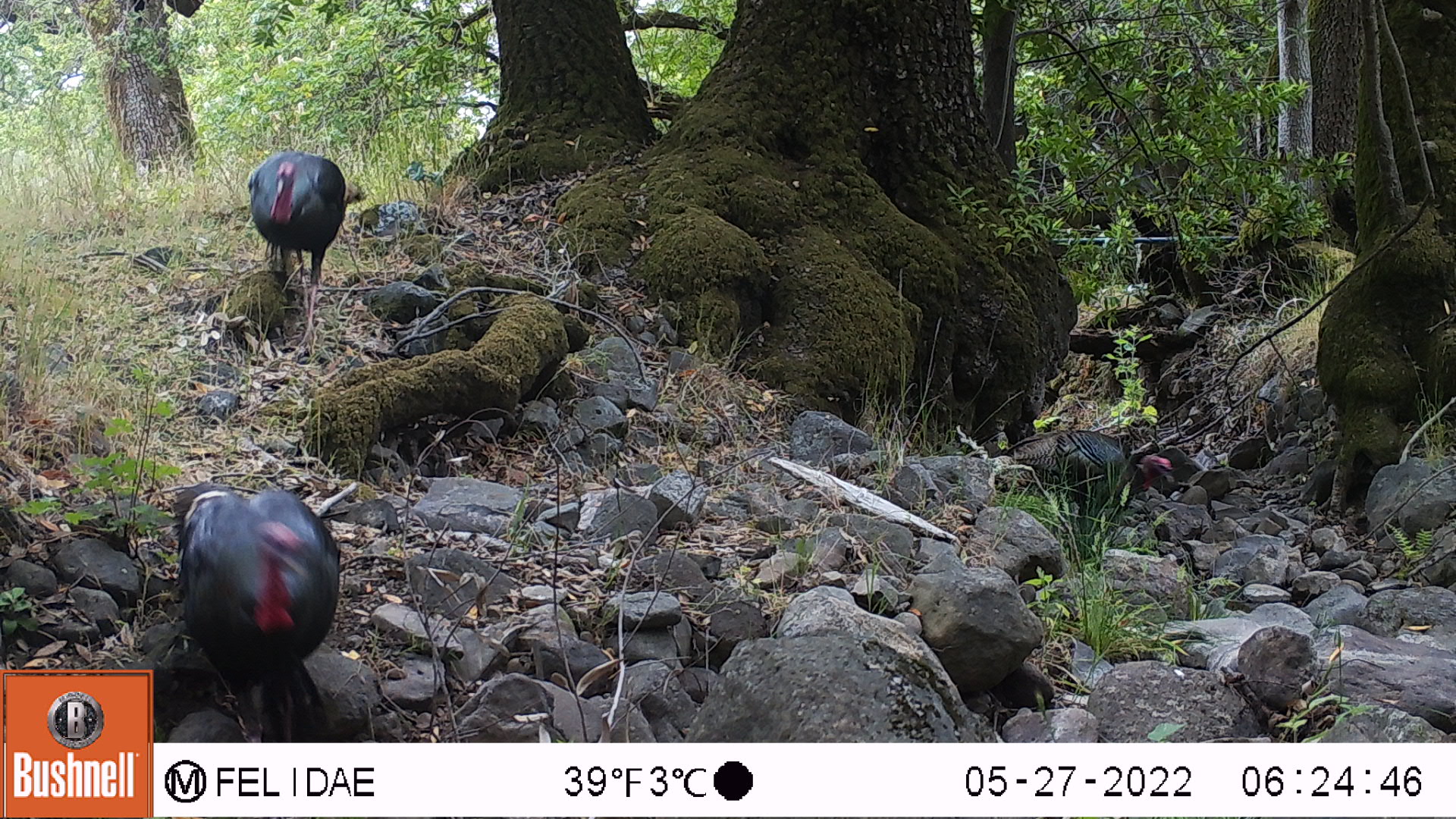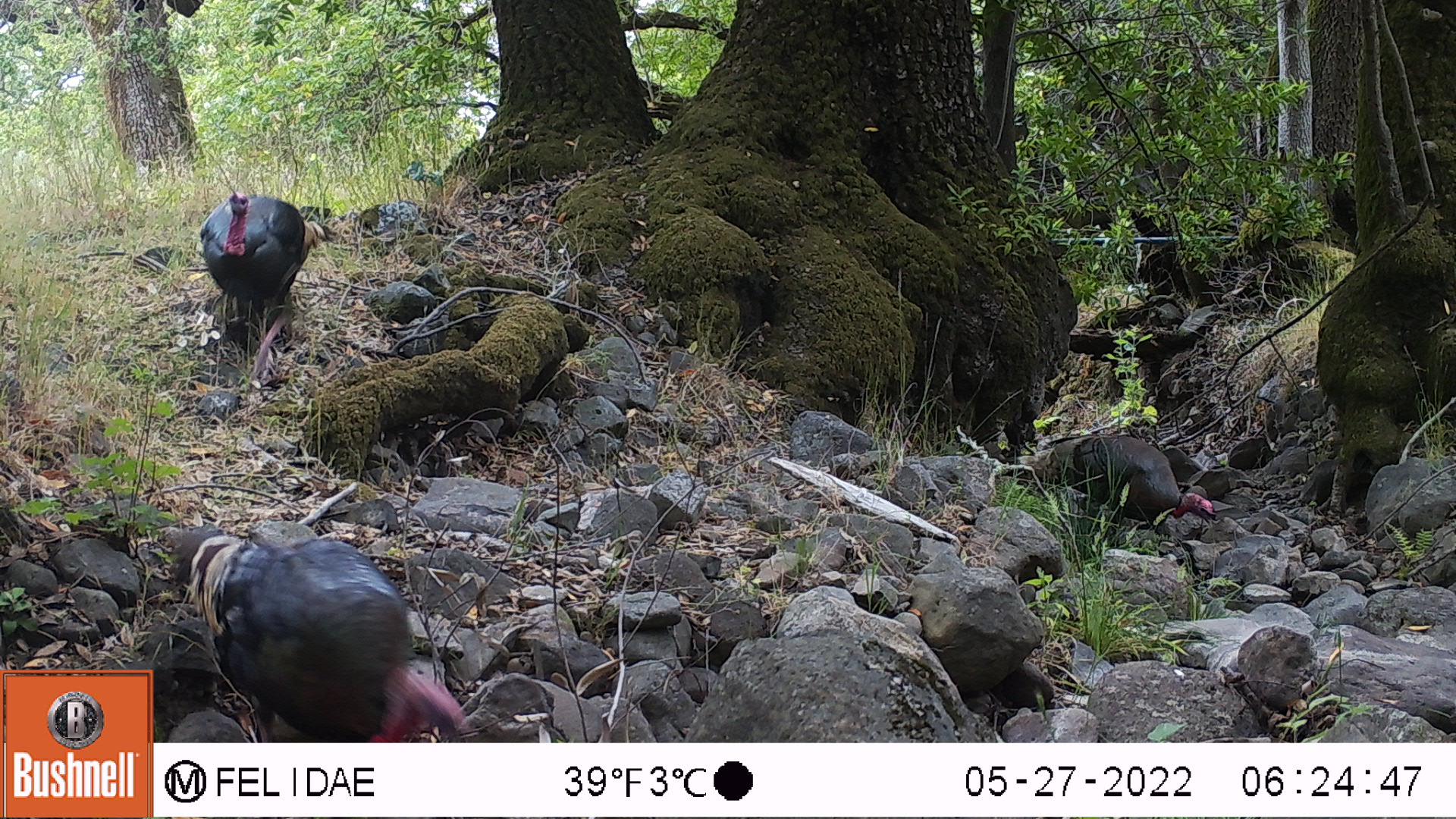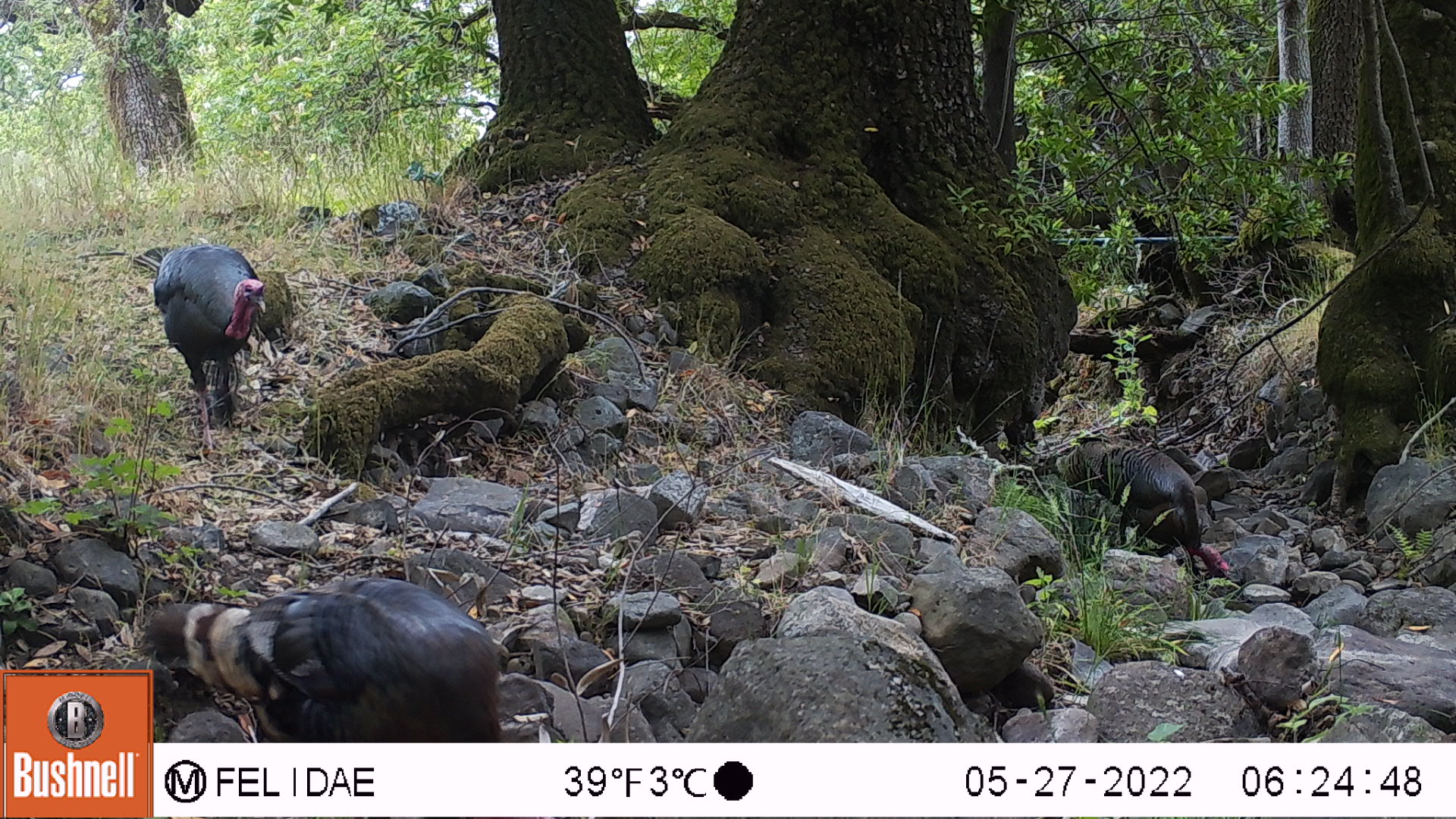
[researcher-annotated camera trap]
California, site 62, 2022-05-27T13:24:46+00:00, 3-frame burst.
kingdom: Animalia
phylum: Chordata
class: Aves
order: Galliformes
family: Phasianidae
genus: Meleagris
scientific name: Meleagris gallopavo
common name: turkey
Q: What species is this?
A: Turkey (Meleagris gallopavo).